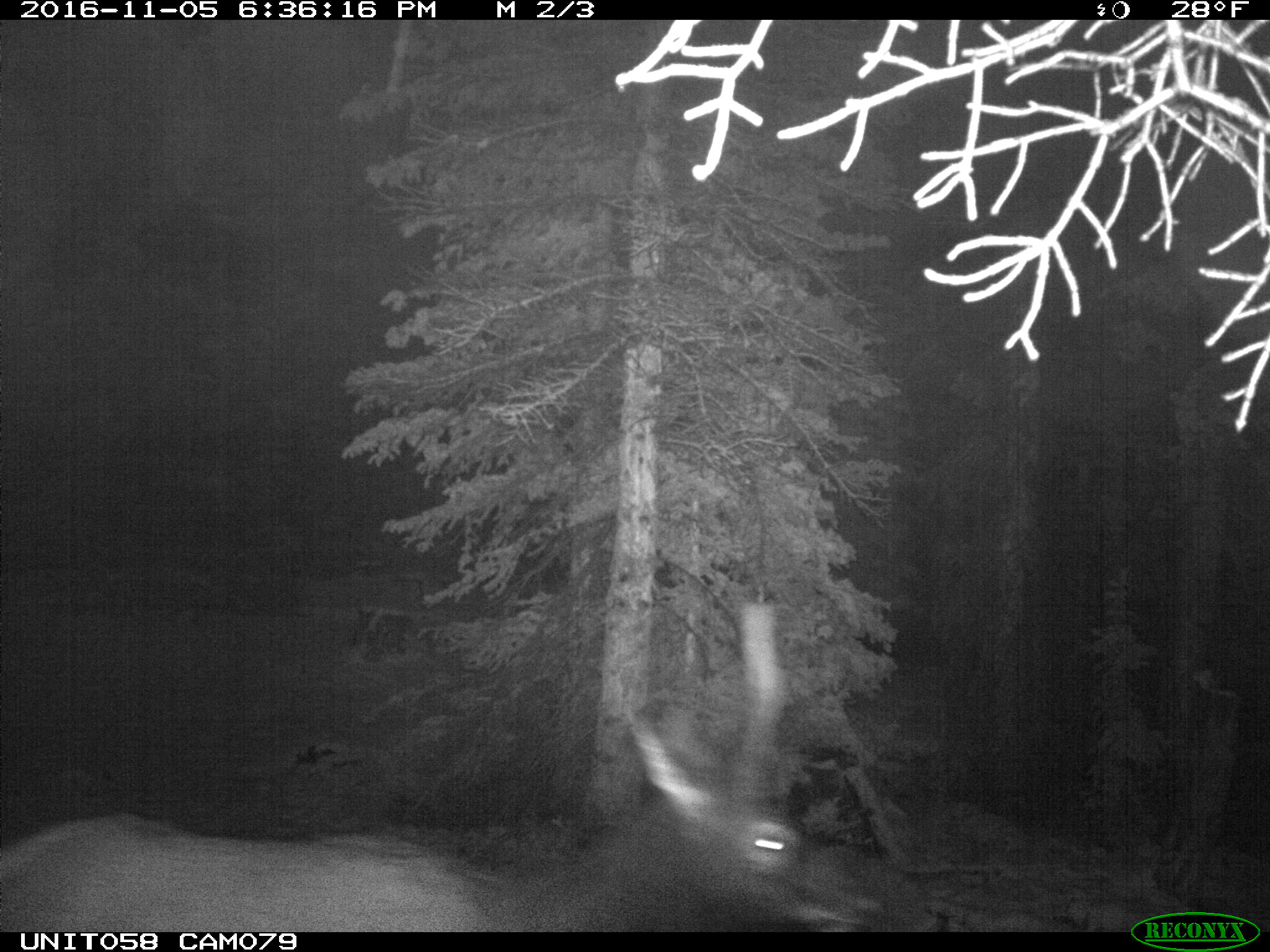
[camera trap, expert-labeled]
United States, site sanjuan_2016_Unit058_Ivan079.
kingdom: Animalia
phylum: Chordata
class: Mammalia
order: Artiodactyla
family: Cervidae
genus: Cervus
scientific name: Cervus elaphus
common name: red deer